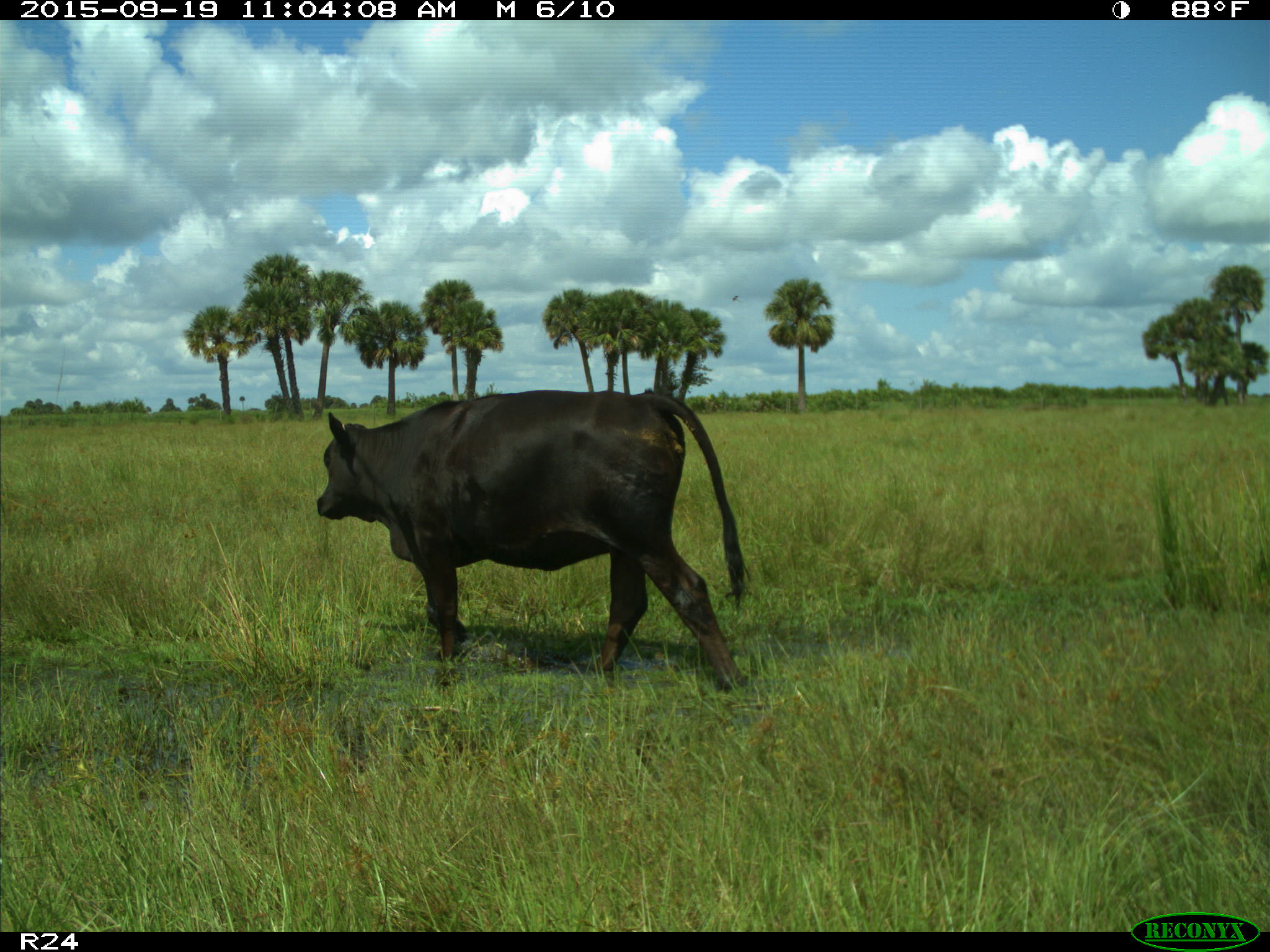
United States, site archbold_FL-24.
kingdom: Animalia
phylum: Chordata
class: Mammalia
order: Artiodactyla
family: Bovidae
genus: Bos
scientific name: Bos taurus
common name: domestic cow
Bos taurus (domestic cow).